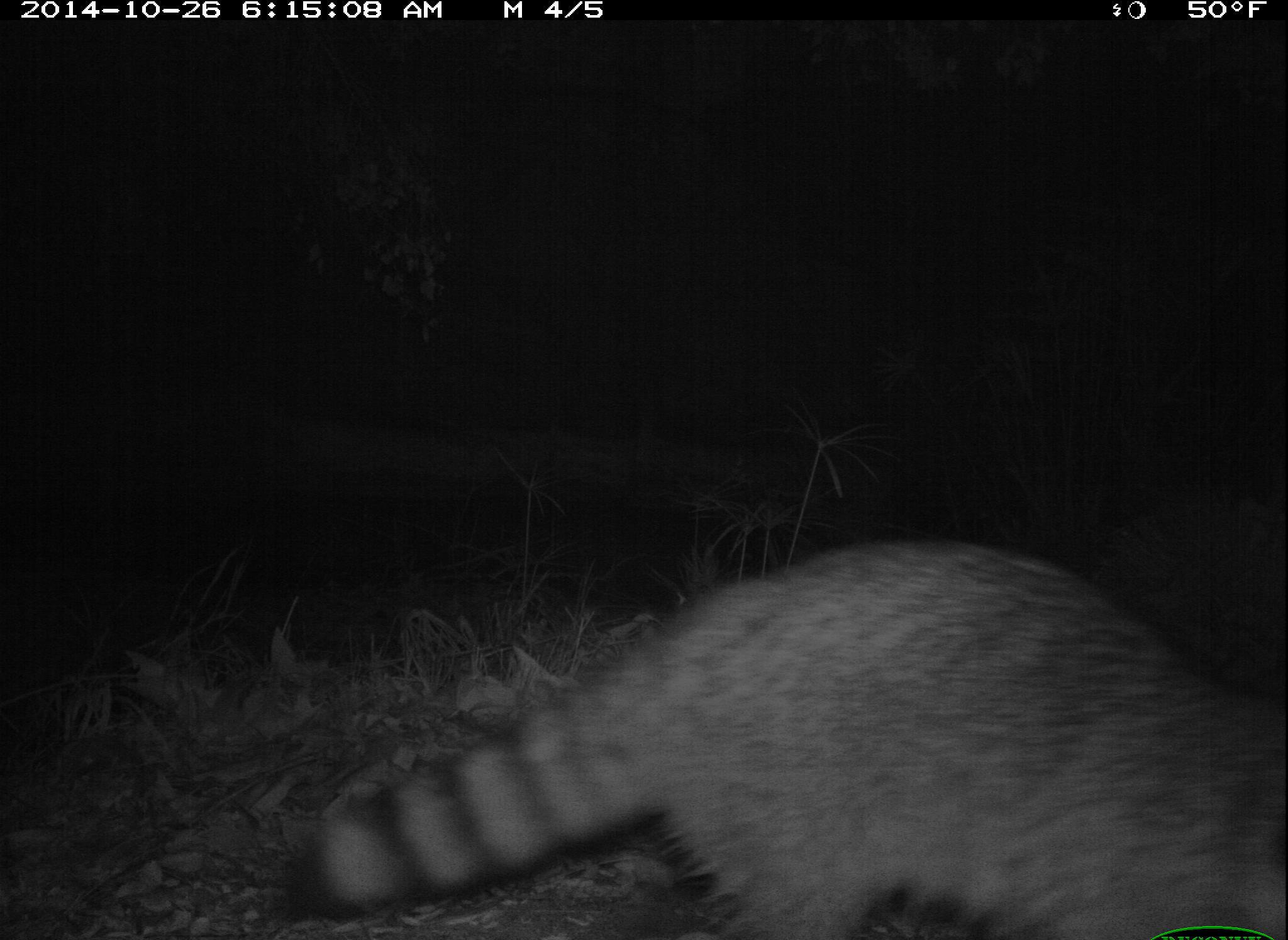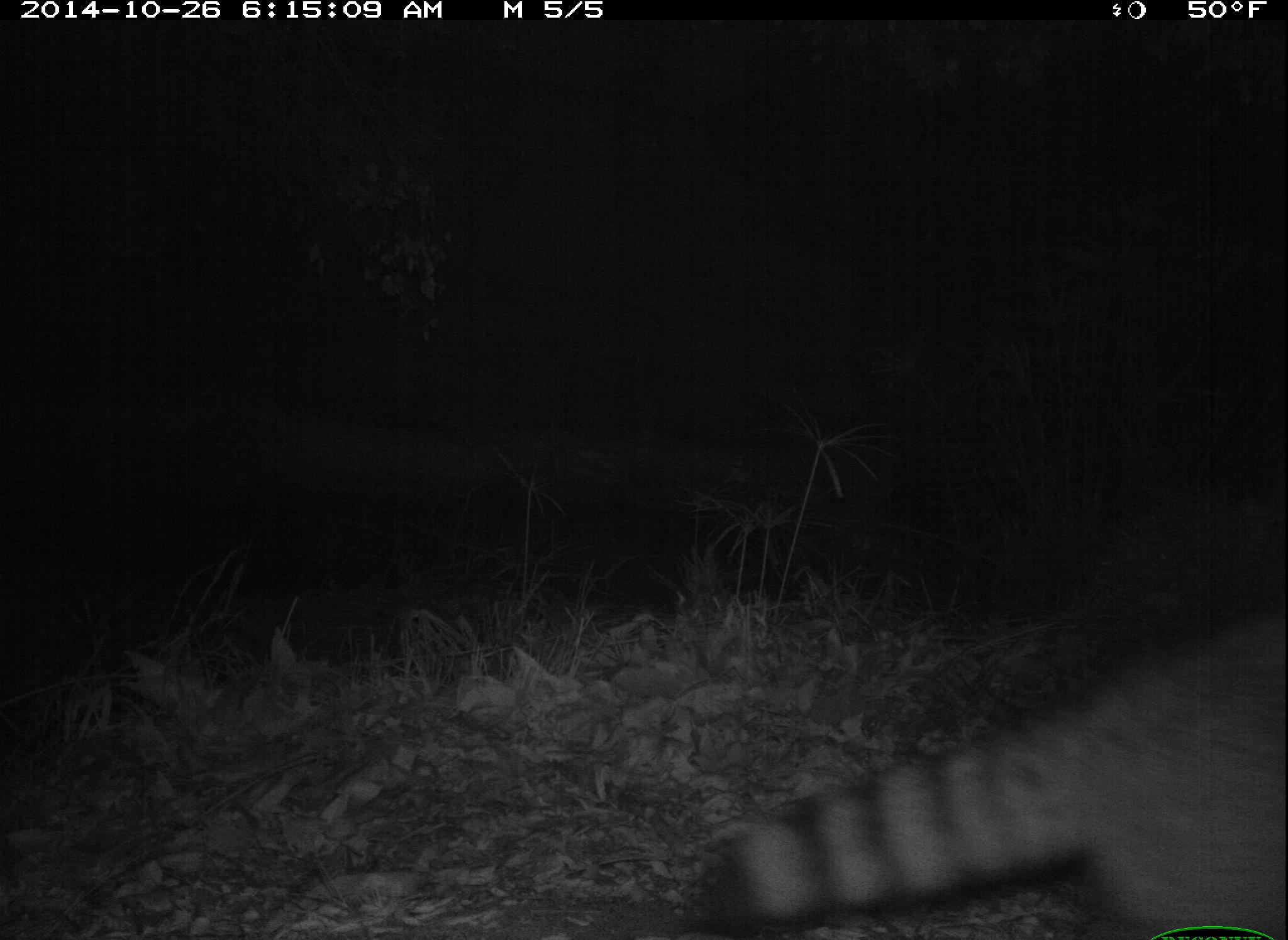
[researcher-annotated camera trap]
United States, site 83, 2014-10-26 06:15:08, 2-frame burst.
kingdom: Animalia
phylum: Chordata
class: Mammalia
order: Carnivora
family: Procyonidae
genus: Procyon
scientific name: Procyon lotor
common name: raccoon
Raccoon (Procyon lotor).